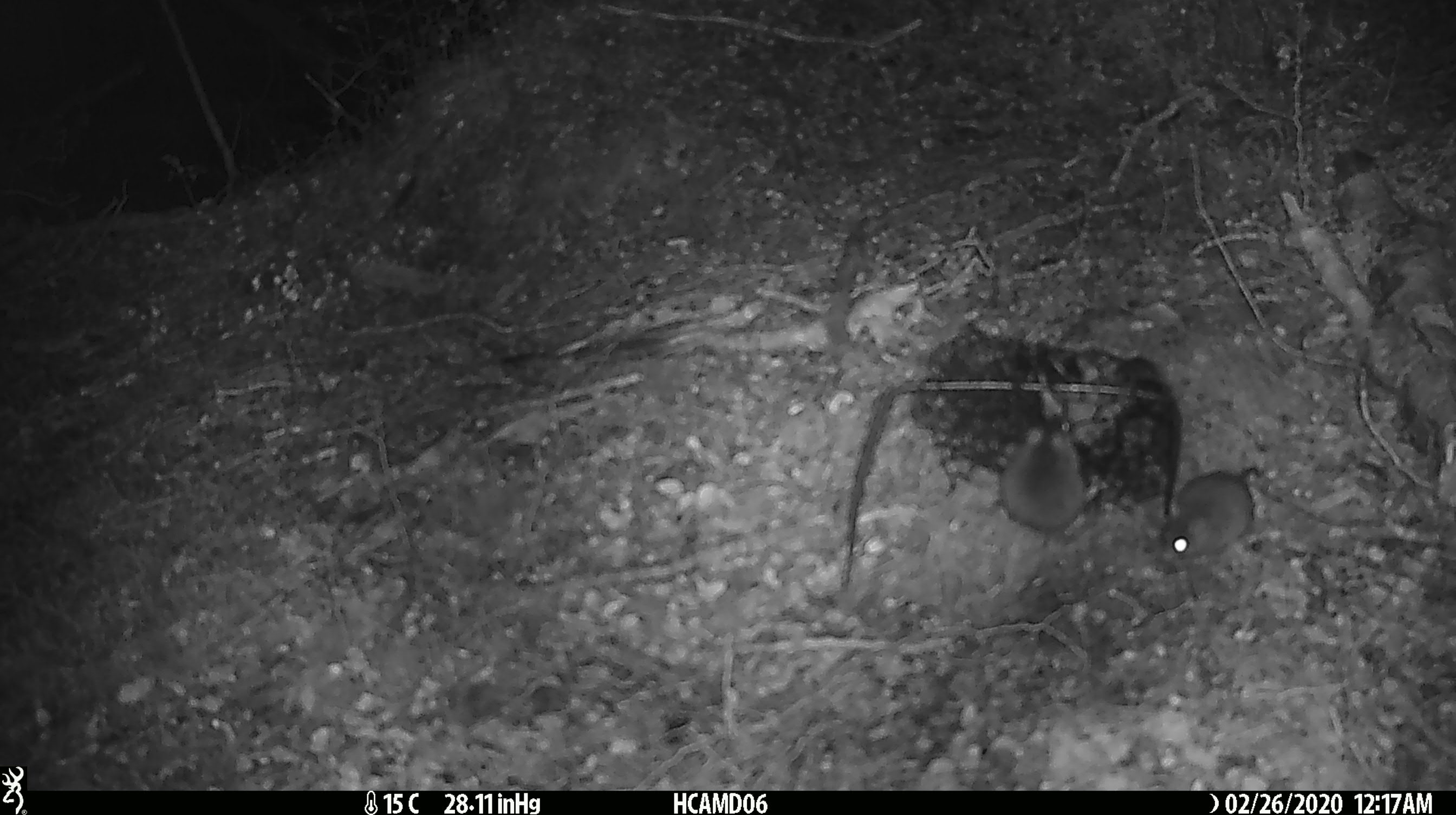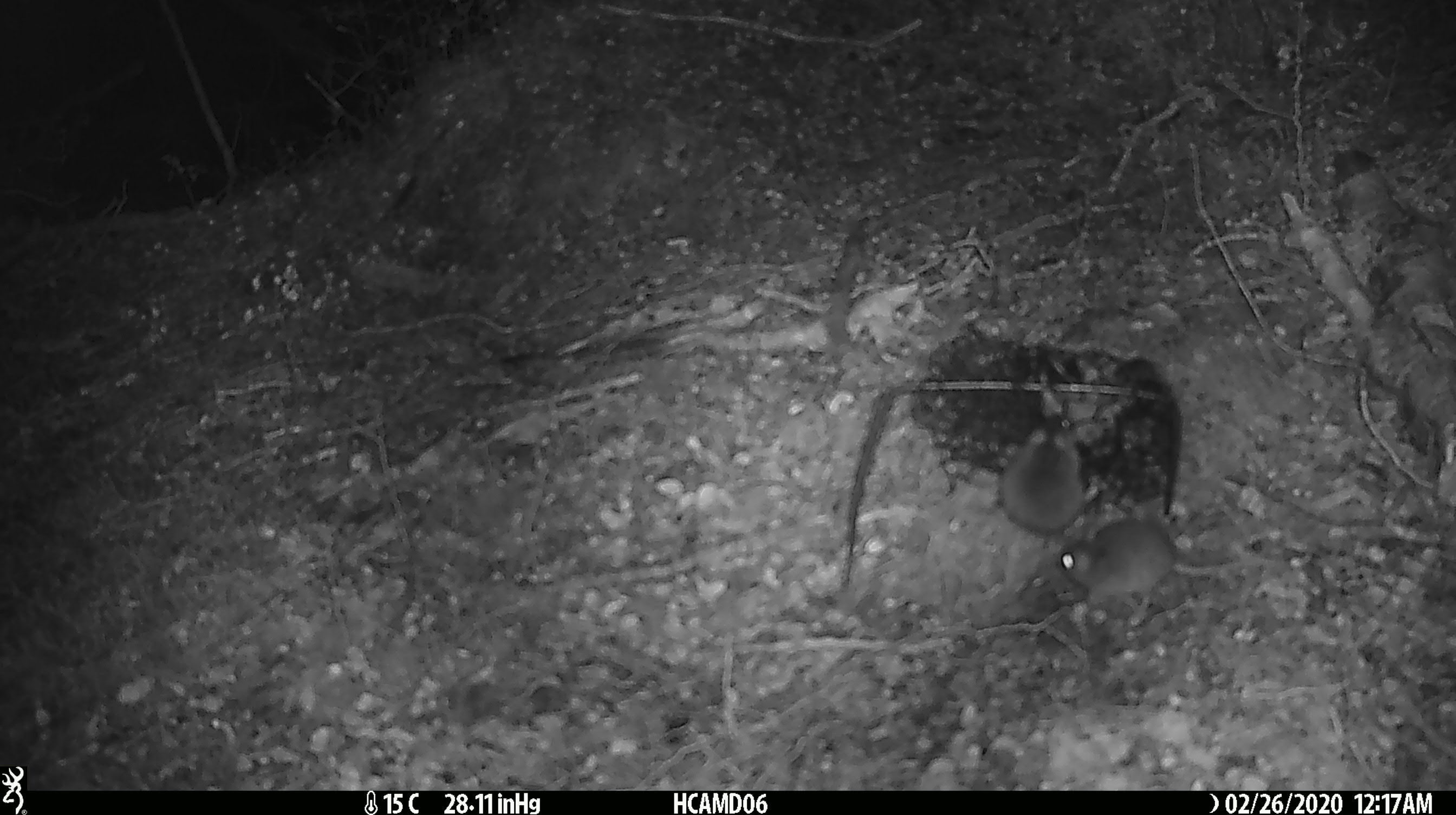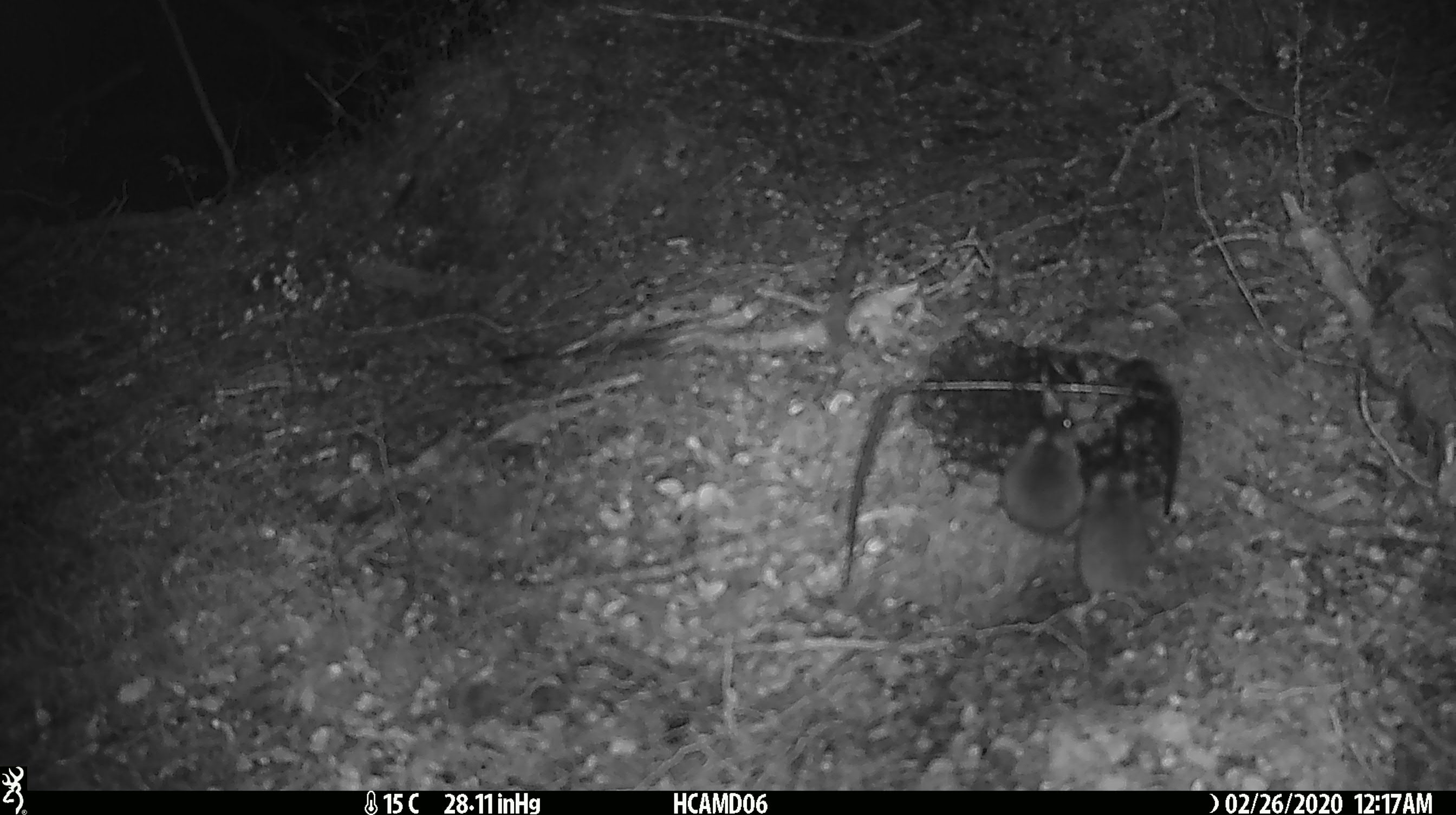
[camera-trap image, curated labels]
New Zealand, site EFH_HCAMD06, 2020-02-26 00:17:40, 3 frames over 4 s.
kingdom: Animalia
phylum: Chordata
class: Mammalia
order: Rodentia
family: Muridae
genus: Mus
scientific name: Mus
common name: mouse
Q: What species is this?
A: Mouse (Mus).